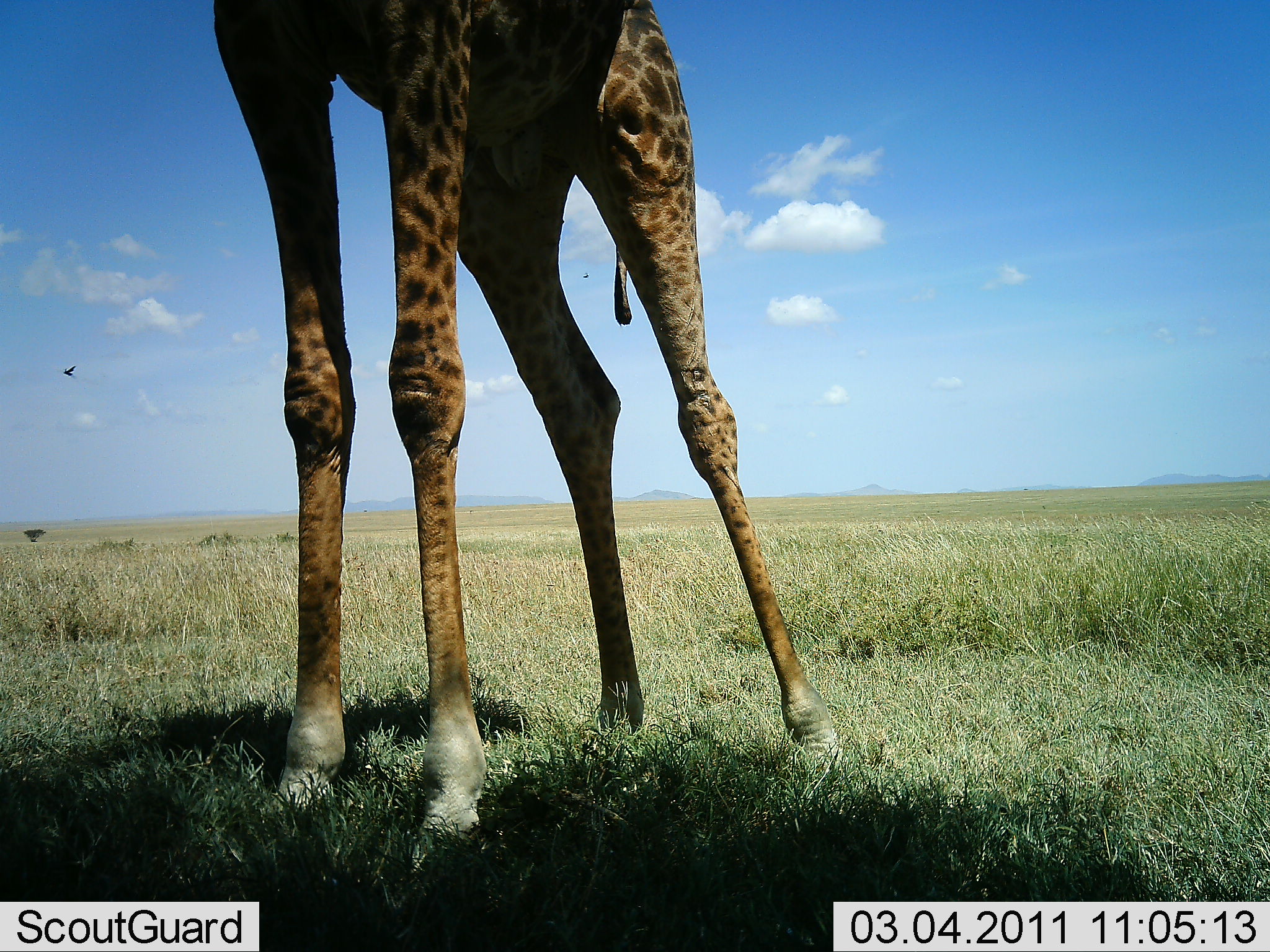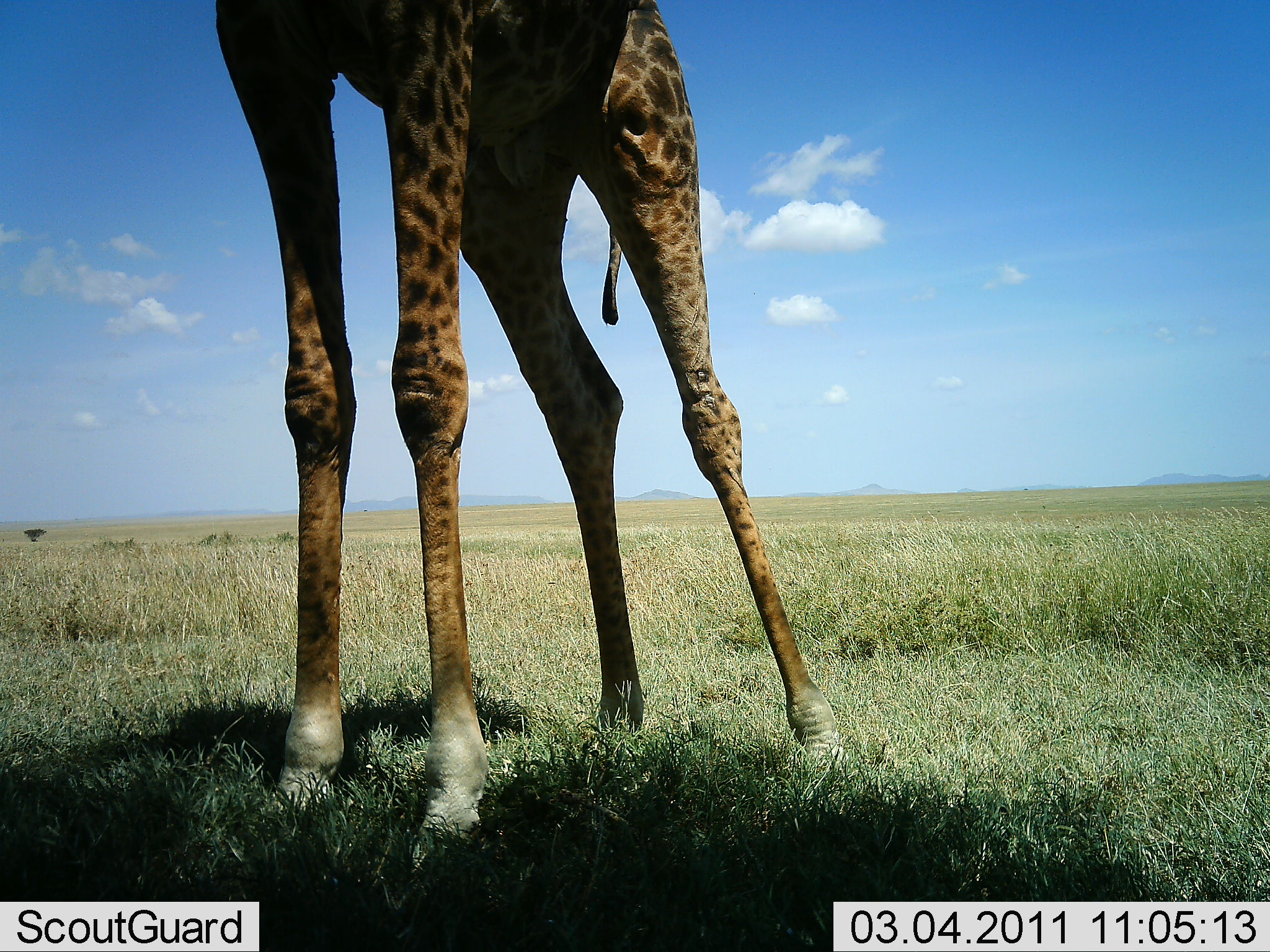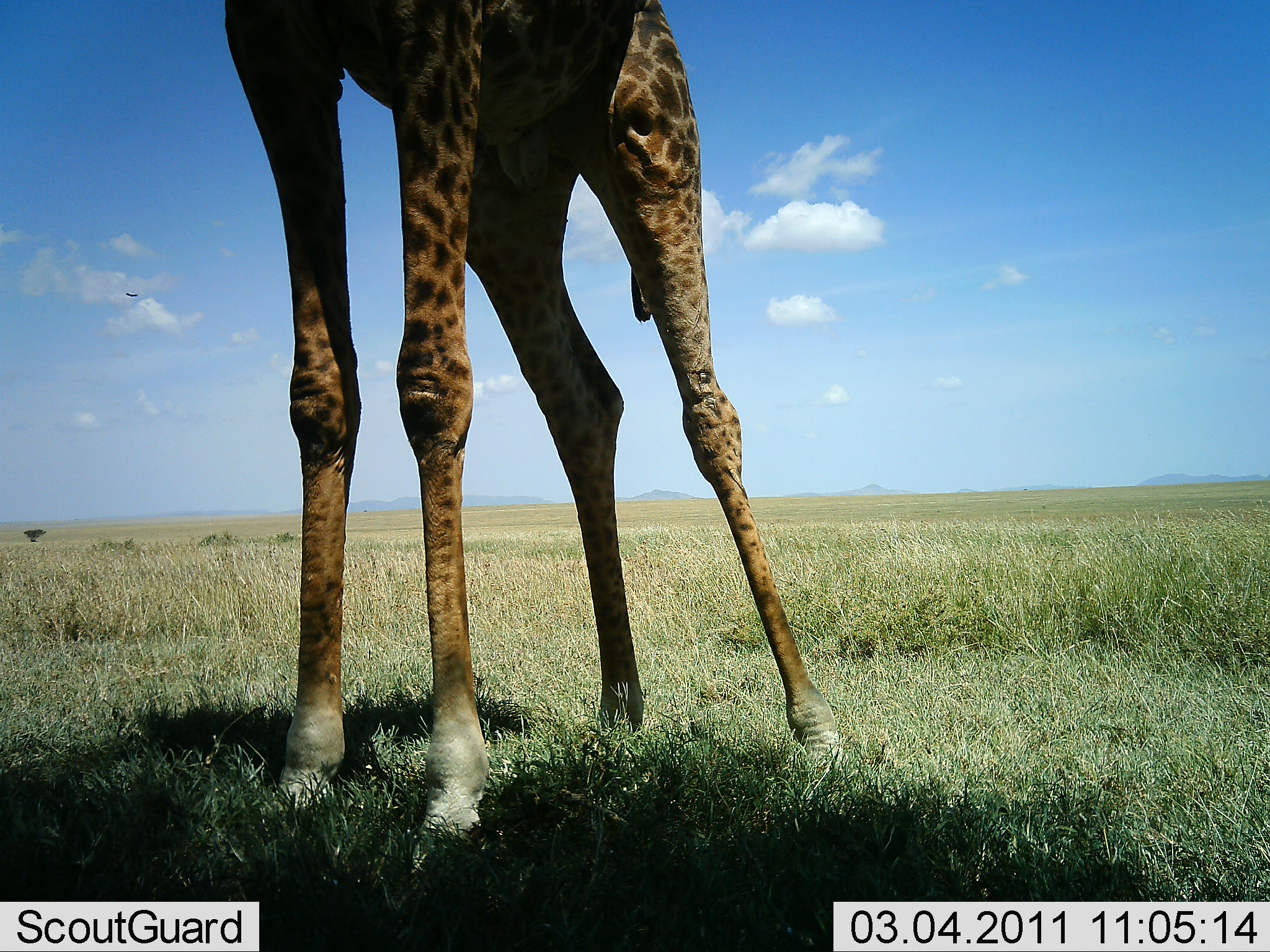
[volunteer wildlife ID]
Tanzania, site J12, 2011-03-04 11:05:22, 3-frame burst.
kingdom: Animalia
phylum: Chordata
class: Mammalia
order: Artiodactyla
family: Giraffidae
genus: Giraffa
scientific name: Giraffa camelopardalis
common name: giraffe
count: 1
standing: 100%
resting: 7%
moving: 0%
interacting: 0%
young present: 0%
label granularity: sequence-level